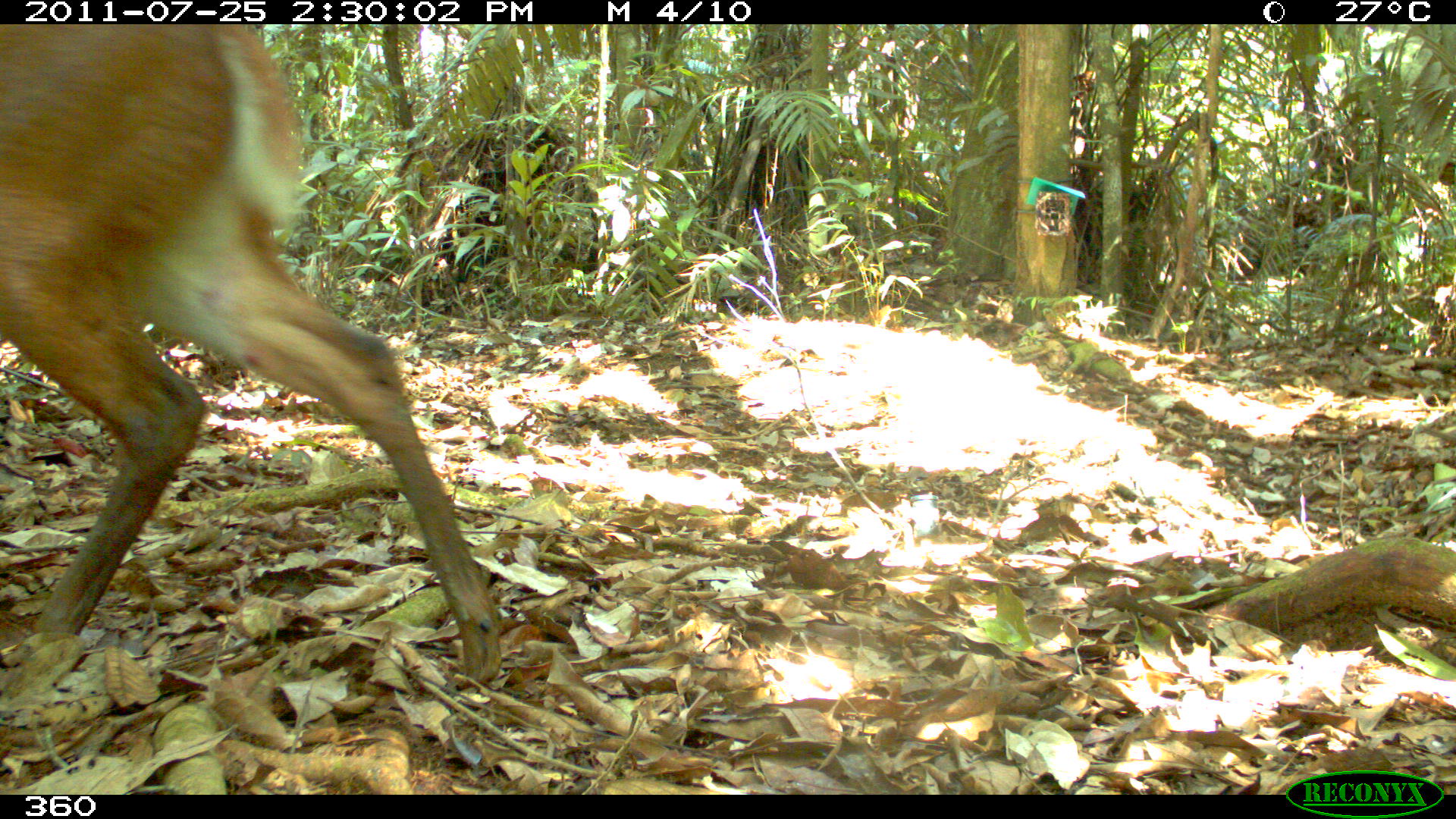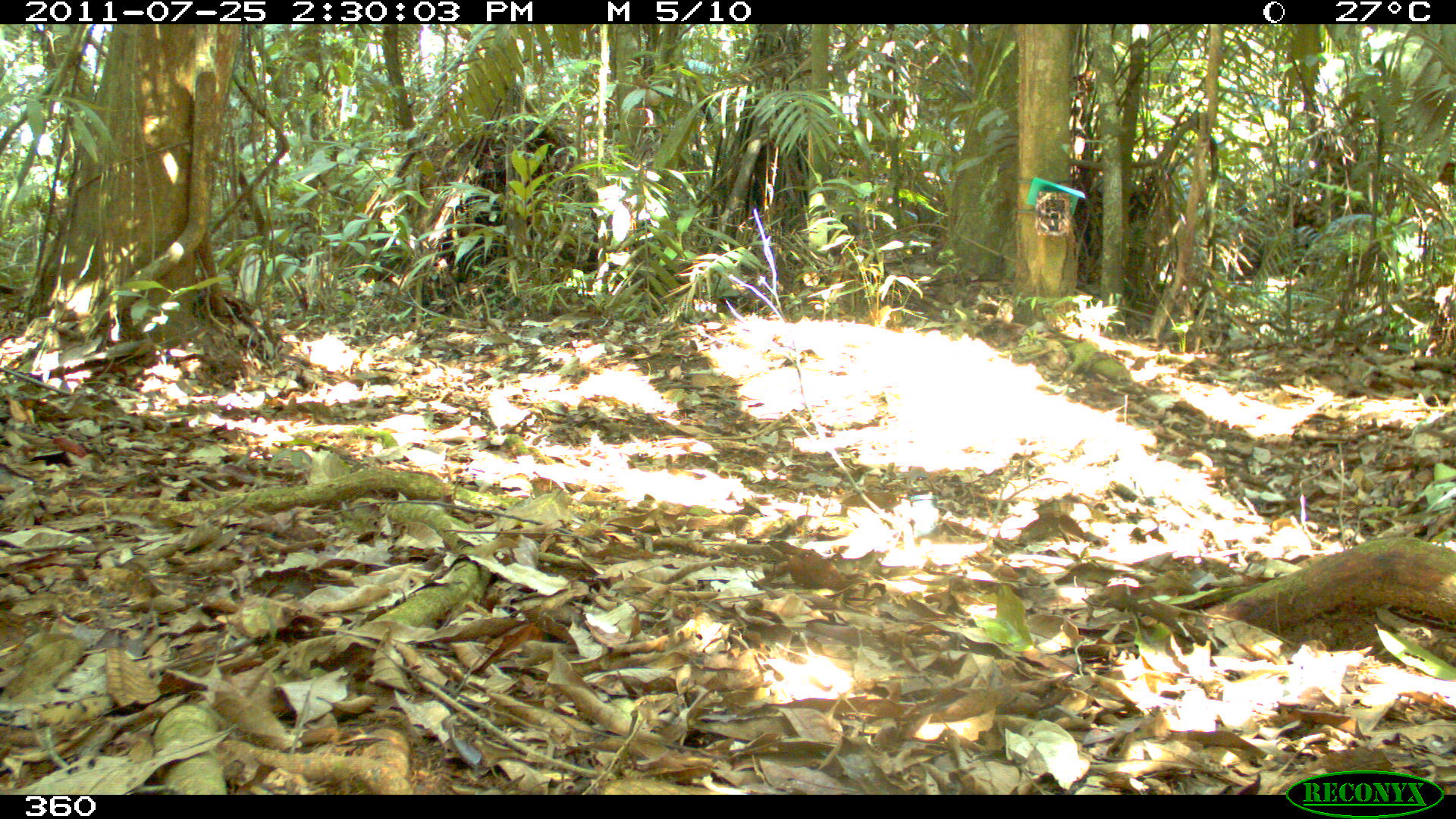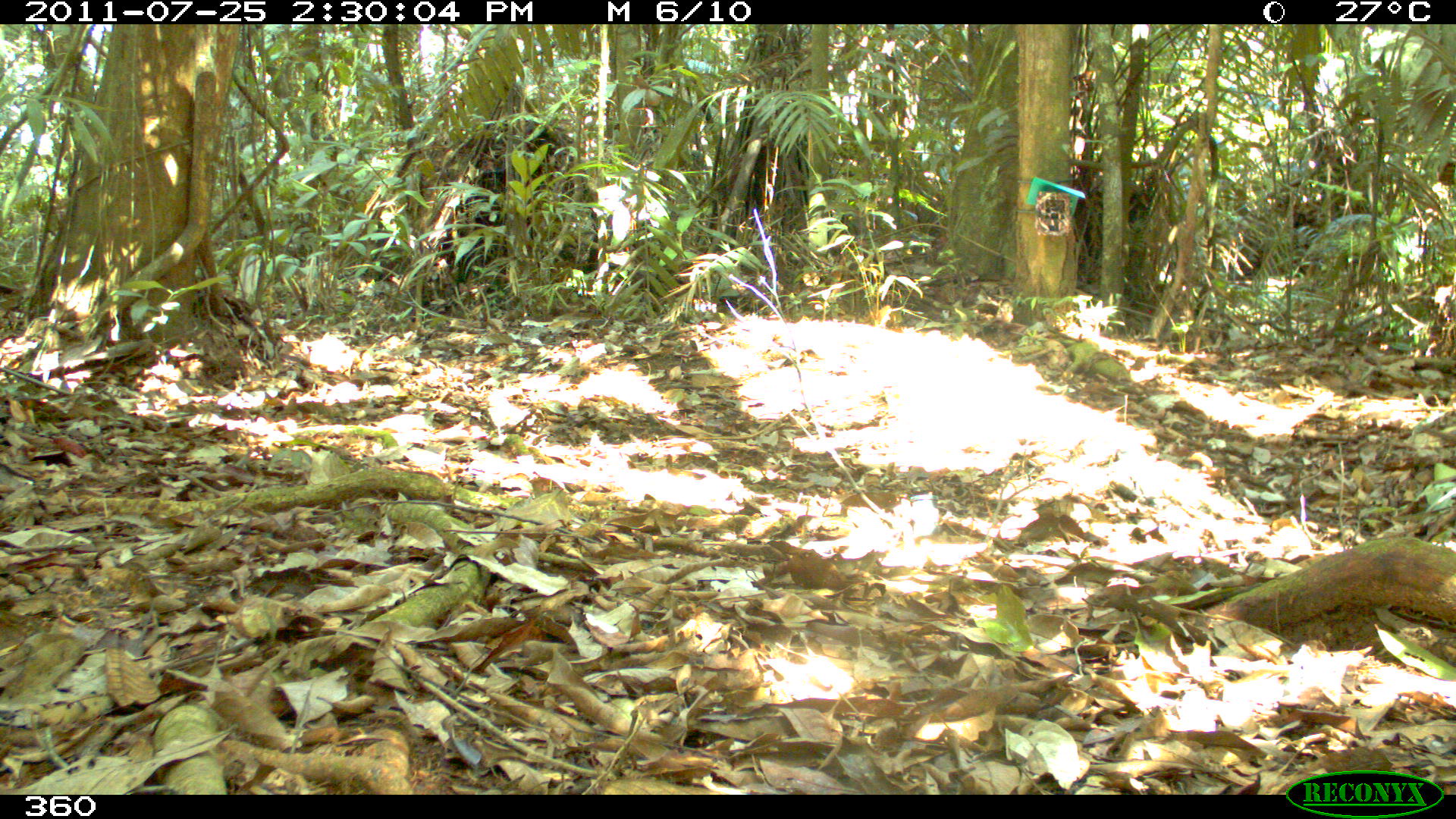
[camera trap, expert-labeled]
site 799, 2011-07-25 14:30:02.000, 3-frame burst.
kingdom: Animalia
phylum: Chordata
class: Mammalia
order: Artiodactyla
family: Cervidae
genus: Mazama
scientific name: Mazama americana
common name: red brocket